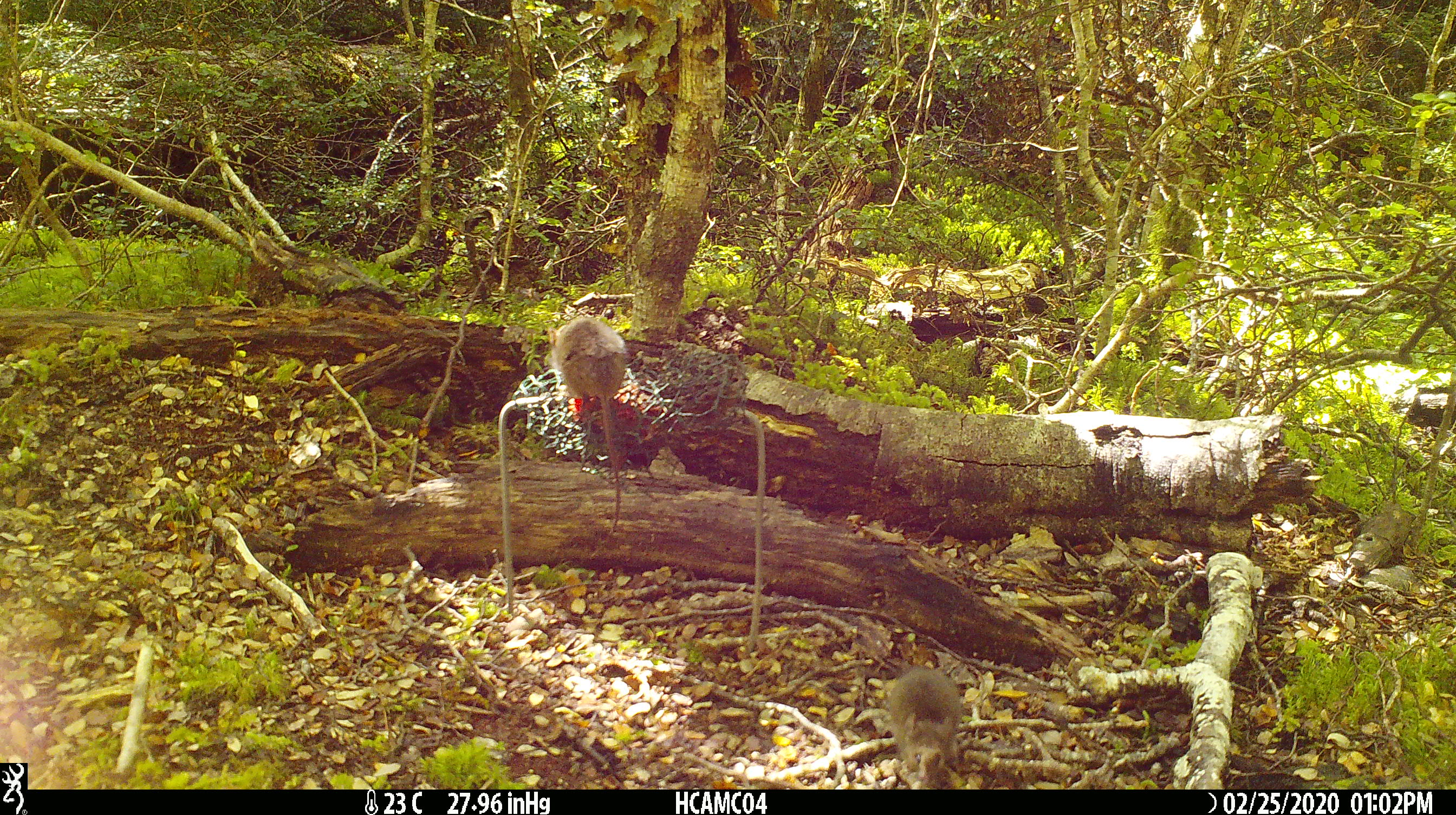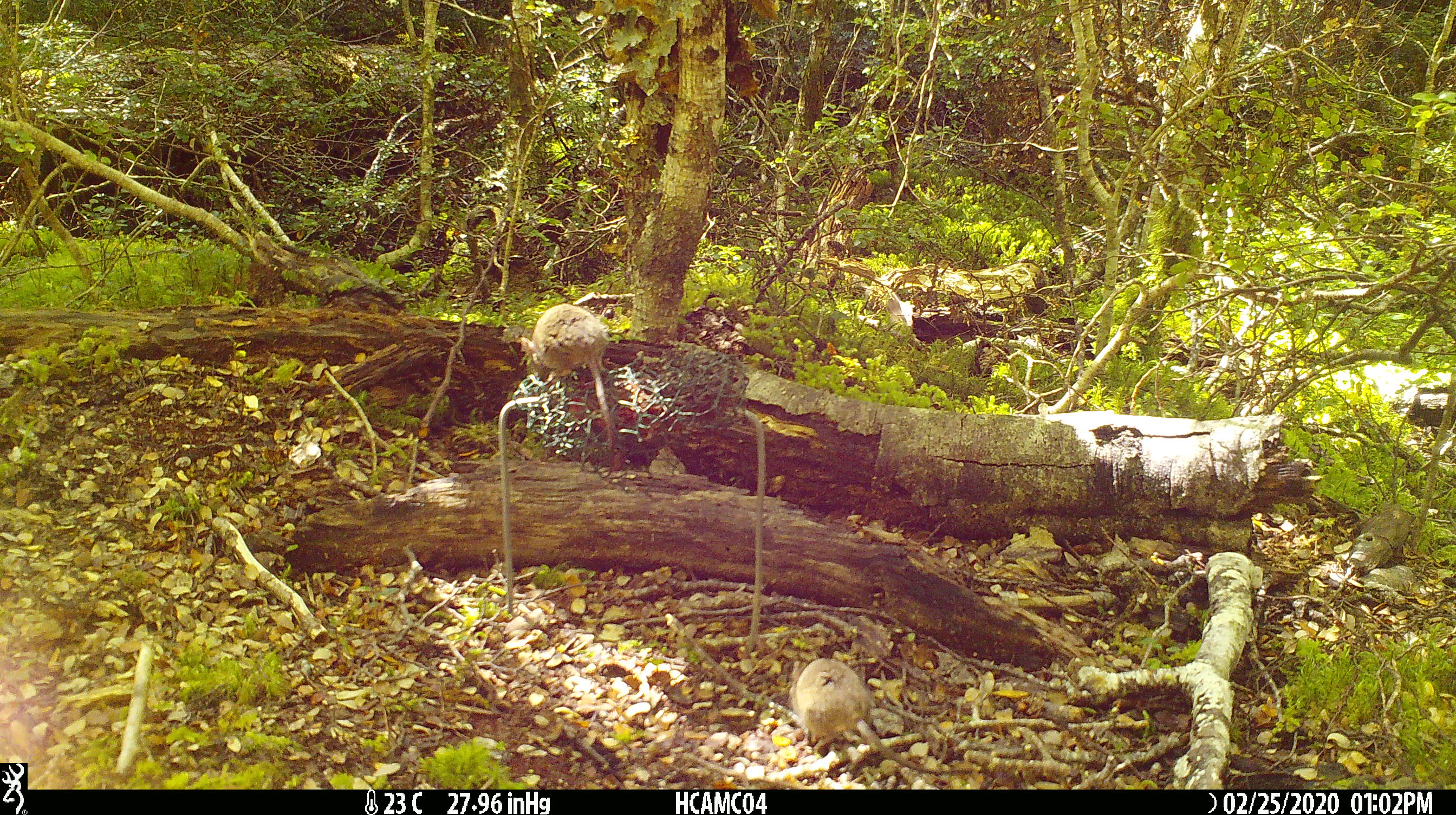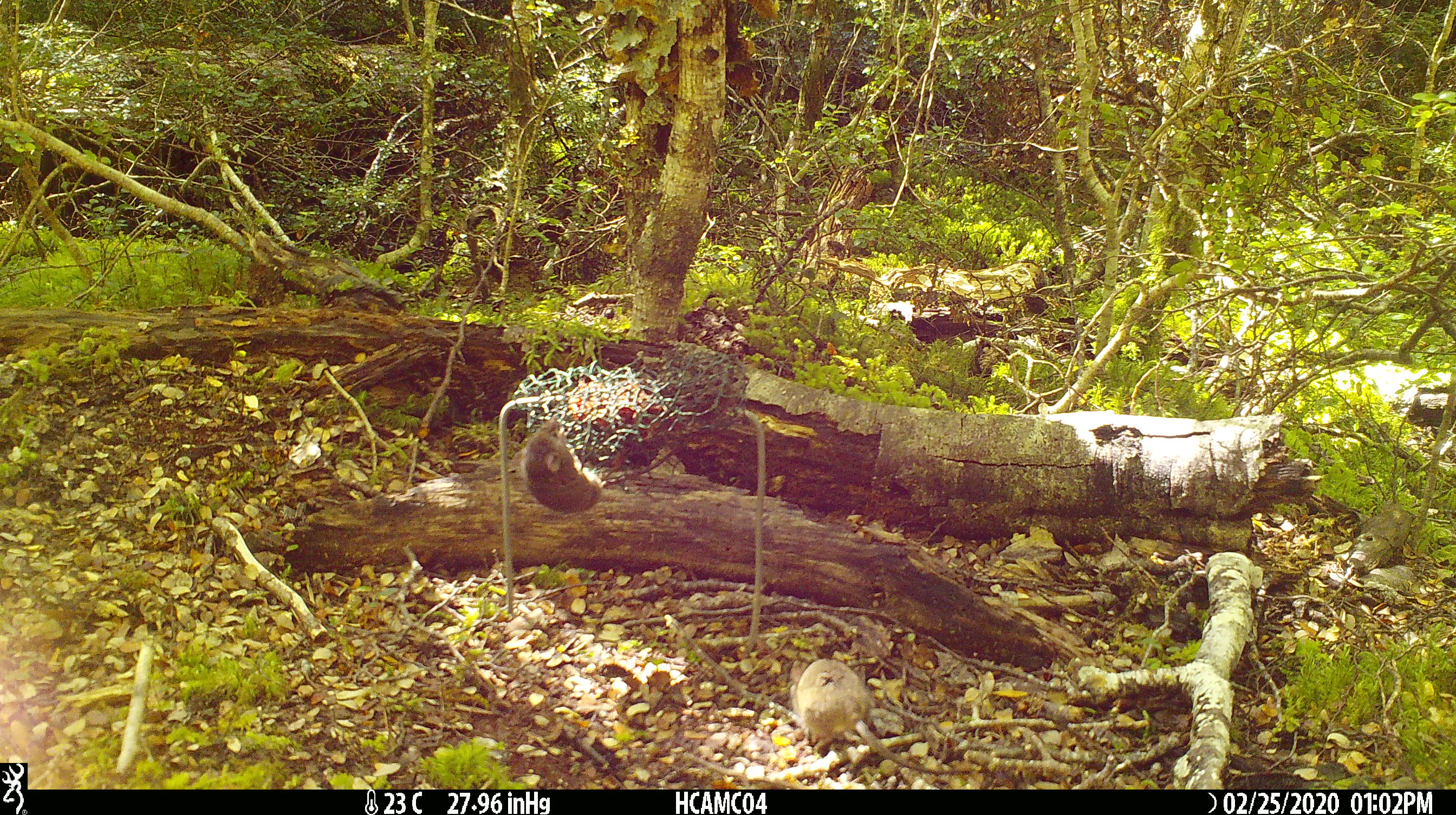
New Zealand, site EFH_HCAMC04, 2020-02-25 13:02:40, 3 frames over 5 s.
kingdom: Animalia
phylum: Chordata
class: Mammalia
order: Rodentia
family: Muridae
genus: Mus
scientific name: Mus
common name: mouse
Mouse (Mus).